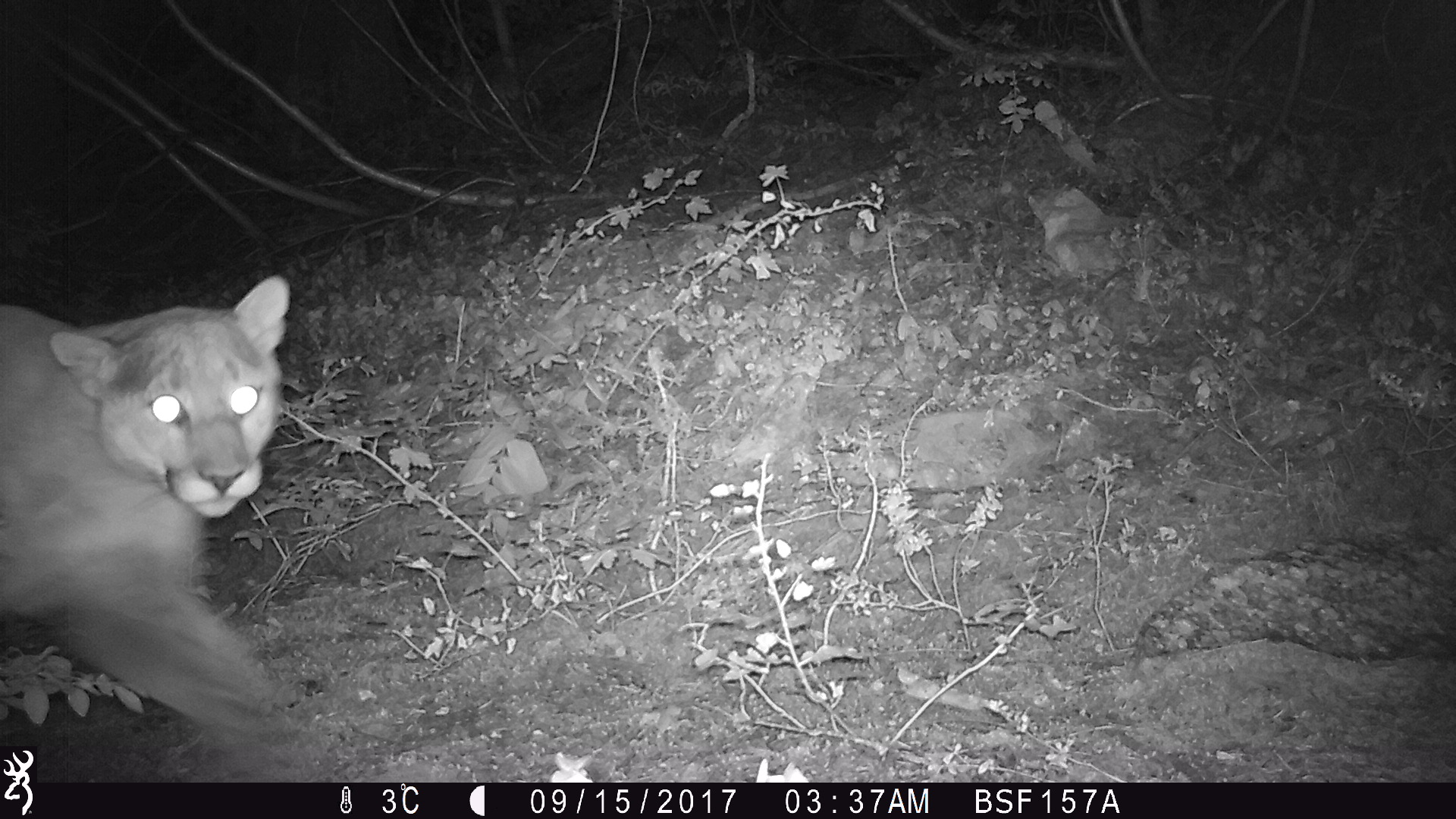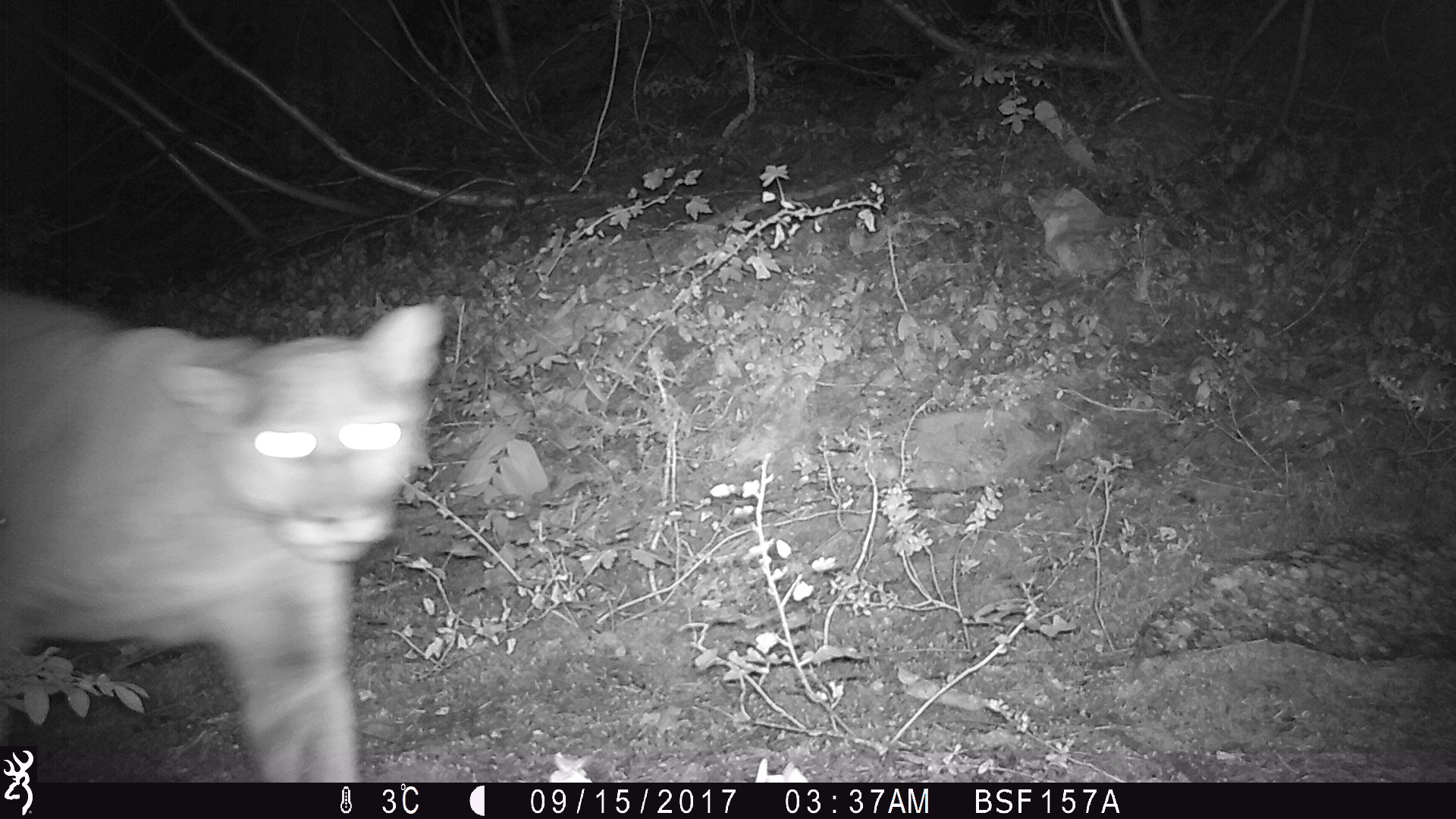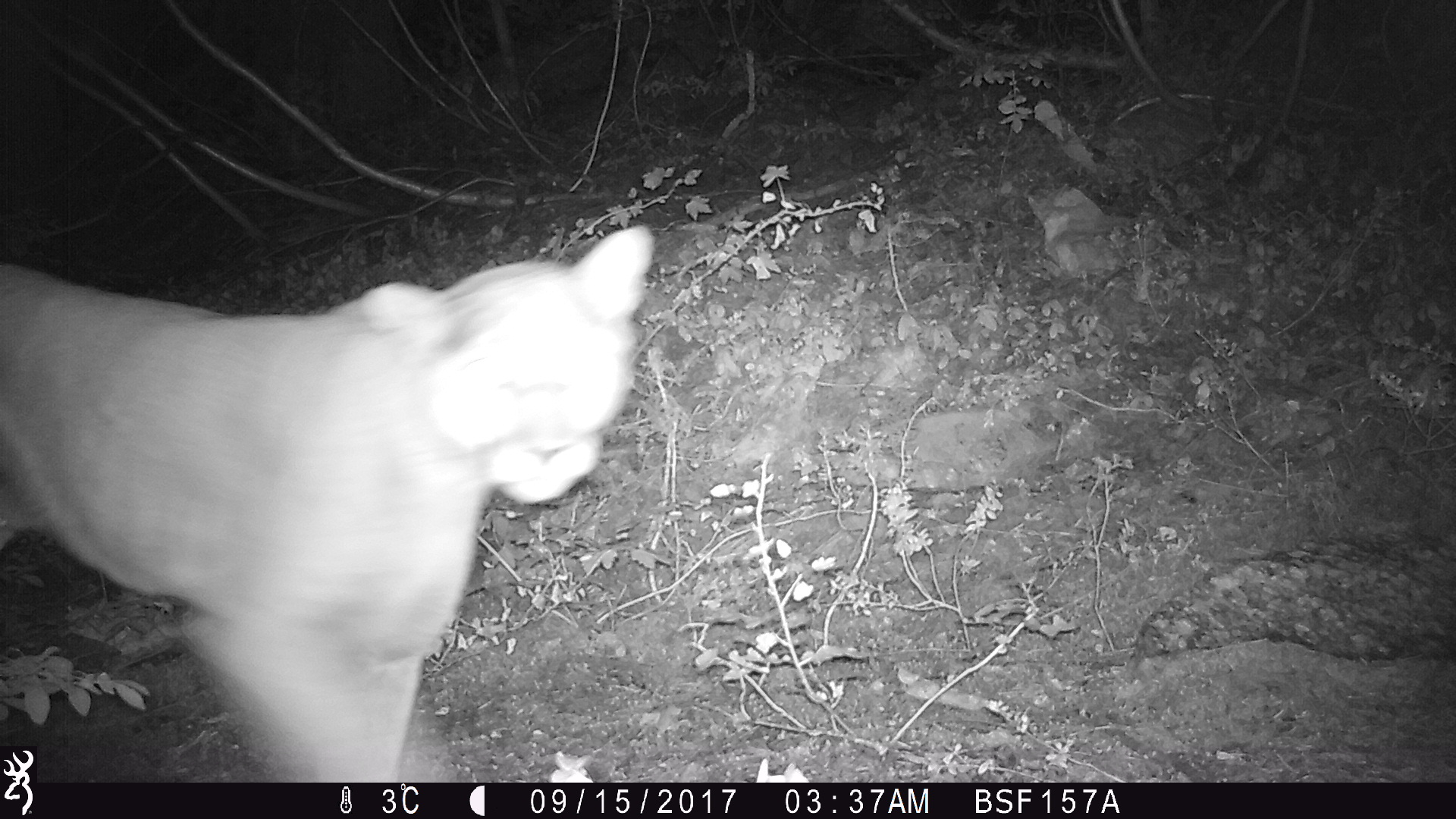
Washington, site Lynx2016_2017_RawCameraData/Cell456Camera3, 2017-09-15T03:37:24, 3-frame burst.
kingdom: Animalia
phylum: Chordata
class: Mammalia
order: Carnivora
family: Felidae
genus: Puma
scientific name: Puma concolor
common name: mountain lion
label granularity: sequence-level